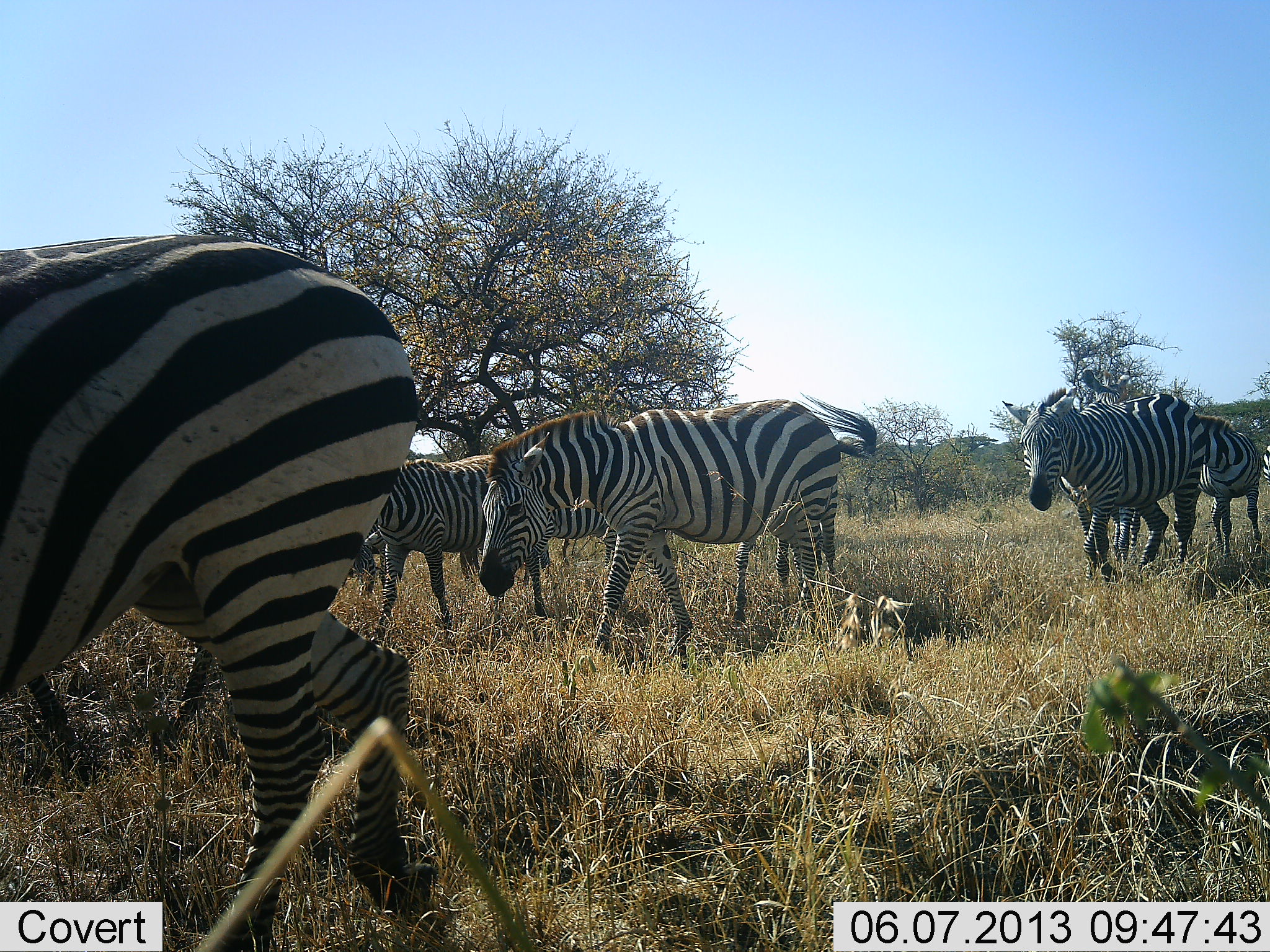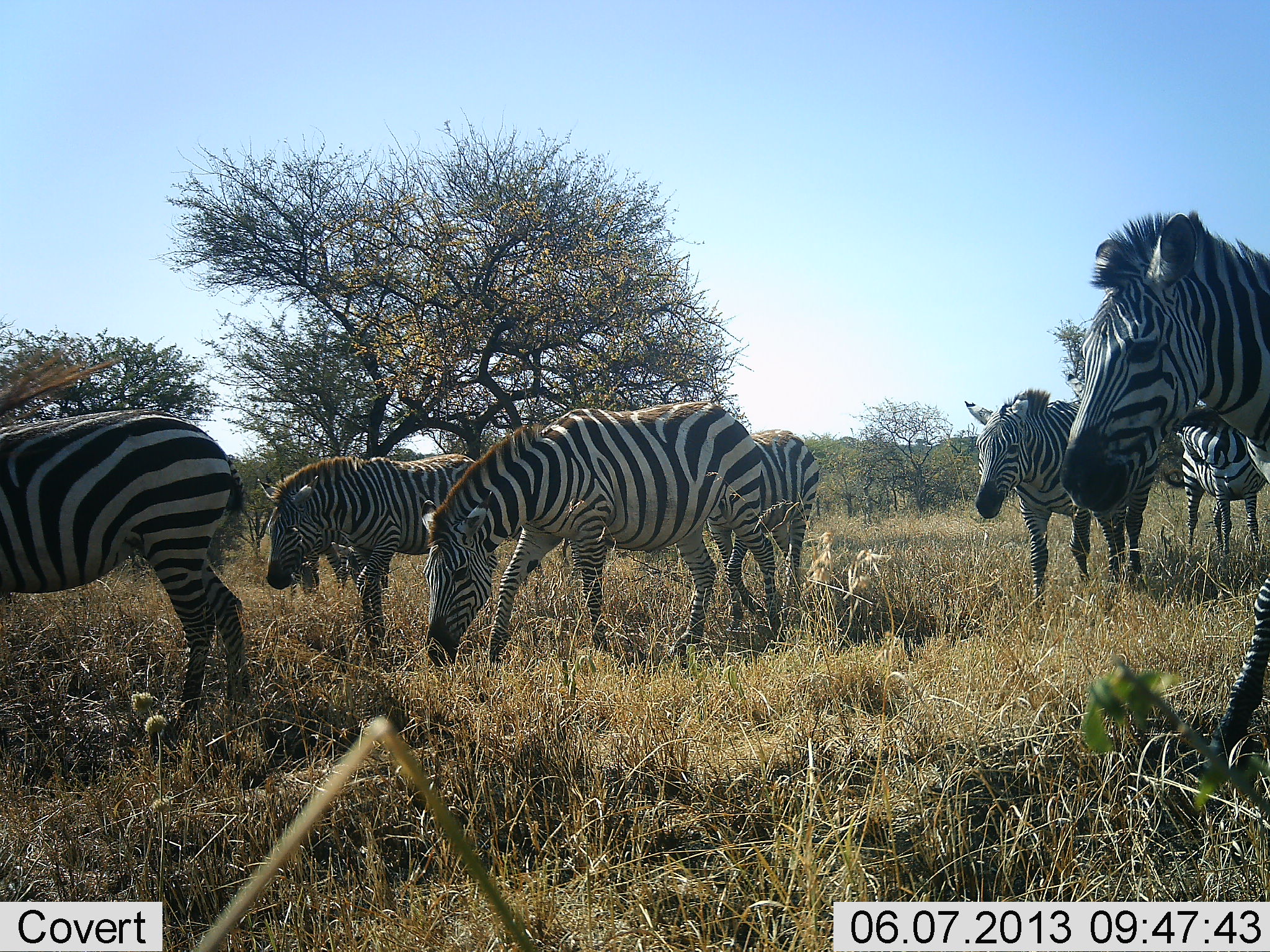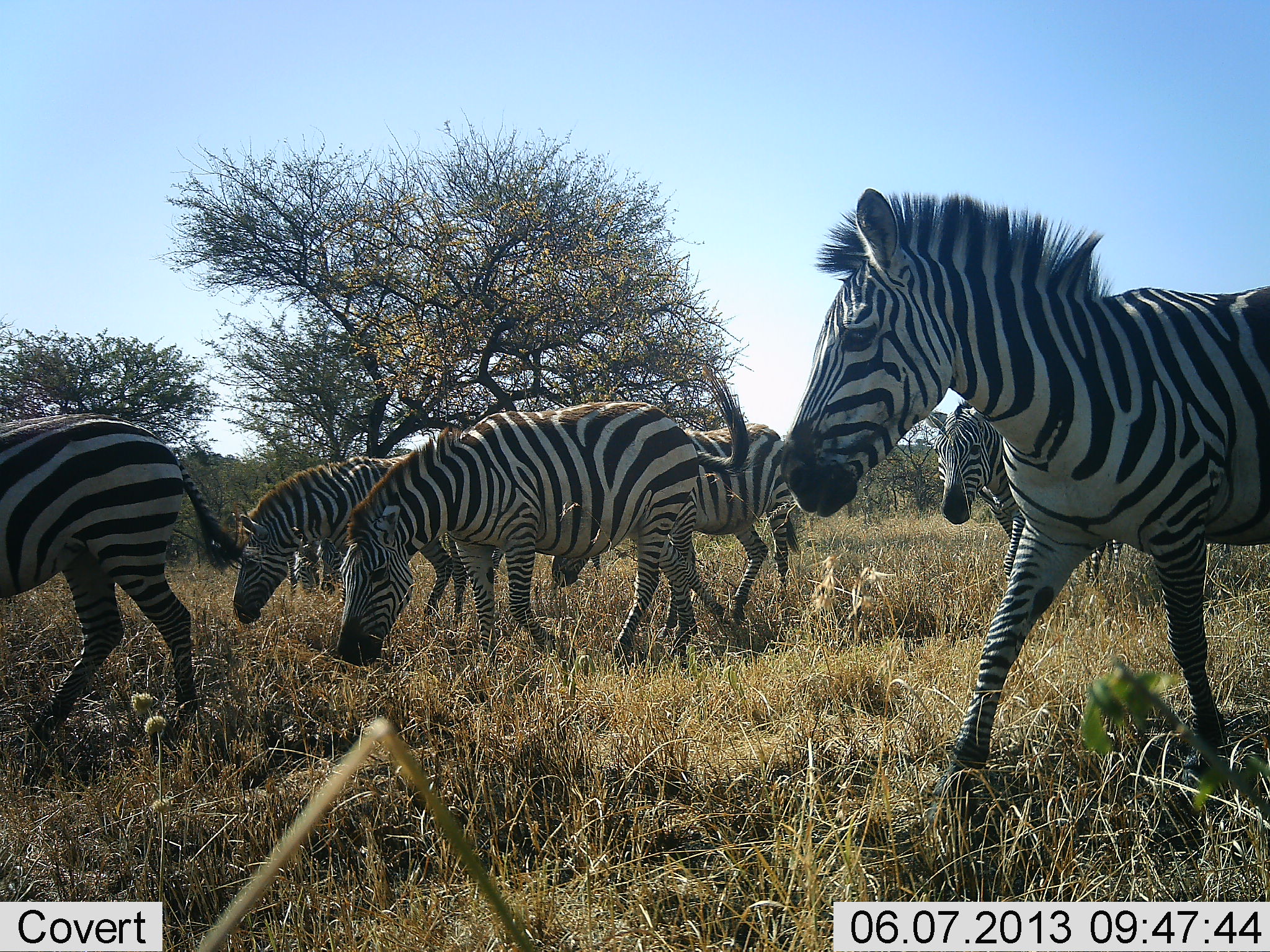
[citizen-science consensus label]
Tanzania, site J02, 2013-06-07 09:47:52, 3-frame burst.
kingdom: Animalia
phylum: Chordata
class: Mammalia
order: Perissodactyla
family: Equidae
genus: Equus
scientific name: Equus quagga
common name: plains zebra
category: zebra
Zebra (plains zebra) (Equus quagga), count 8. Behavior (volunteer vote fractions): standing 15%, resting 0%, moving 88%, interacting 0%. Young present (vote fraction): 4%. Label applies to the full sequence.